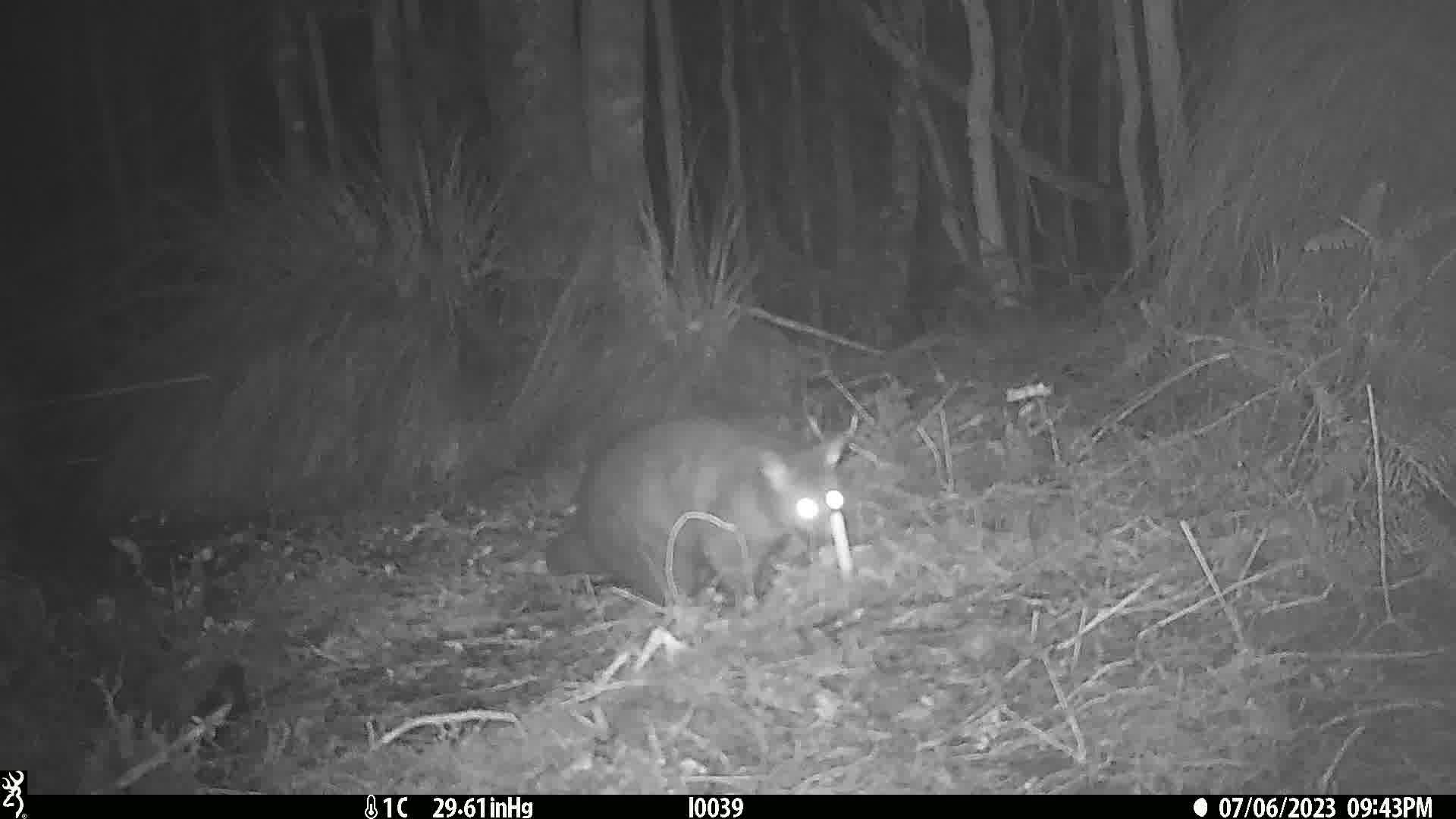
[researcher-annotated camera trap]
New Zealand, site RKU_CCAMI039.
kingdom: Animalia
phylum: Chordata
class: Mammalia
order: Diprotodontia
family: Phalangeridae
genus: Trichosurus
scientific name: Trichosurus vulpecula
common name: common brushtail possum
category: possum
Possum (common brushtail possum) (Trichosurus vulpecula).